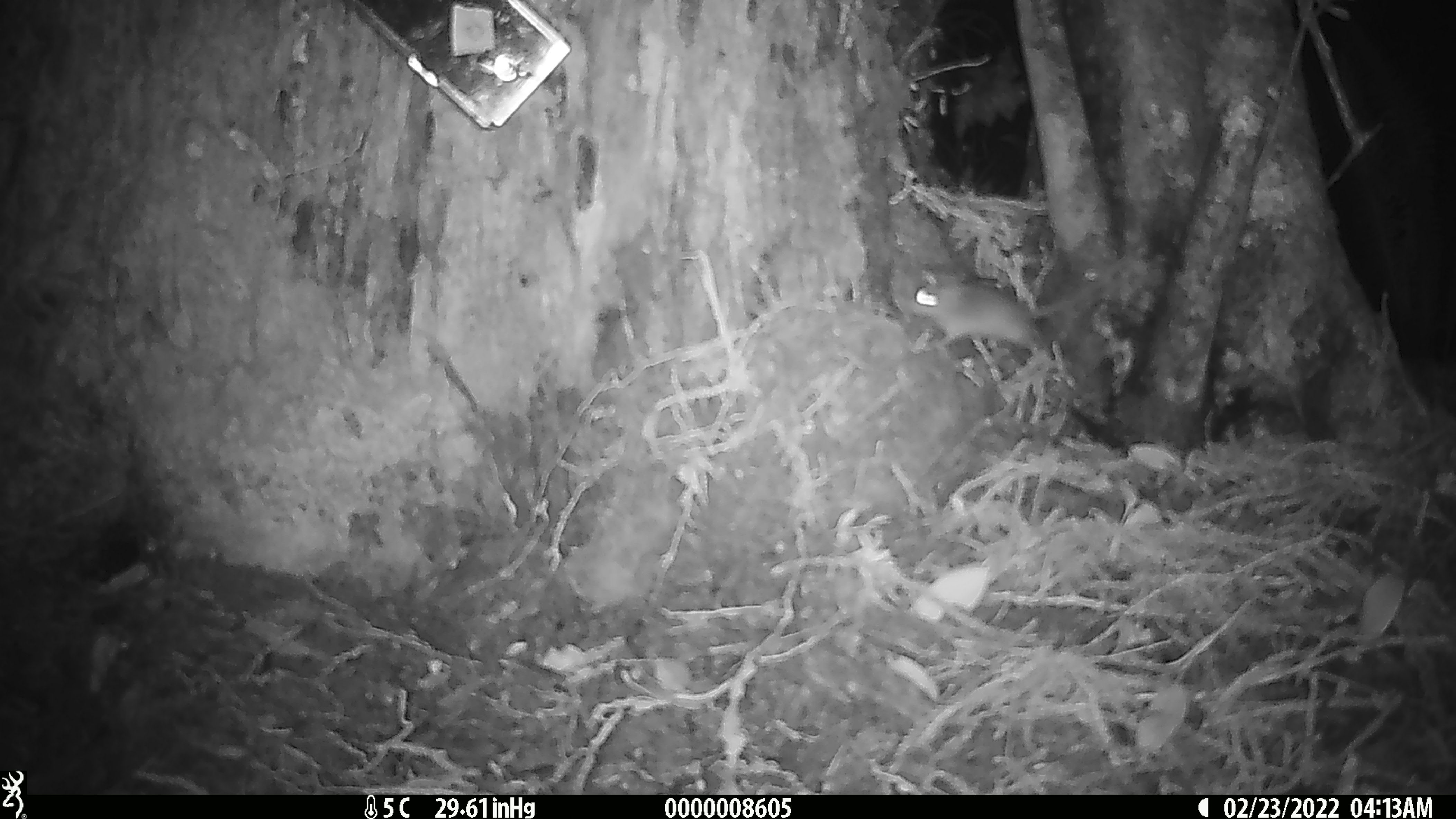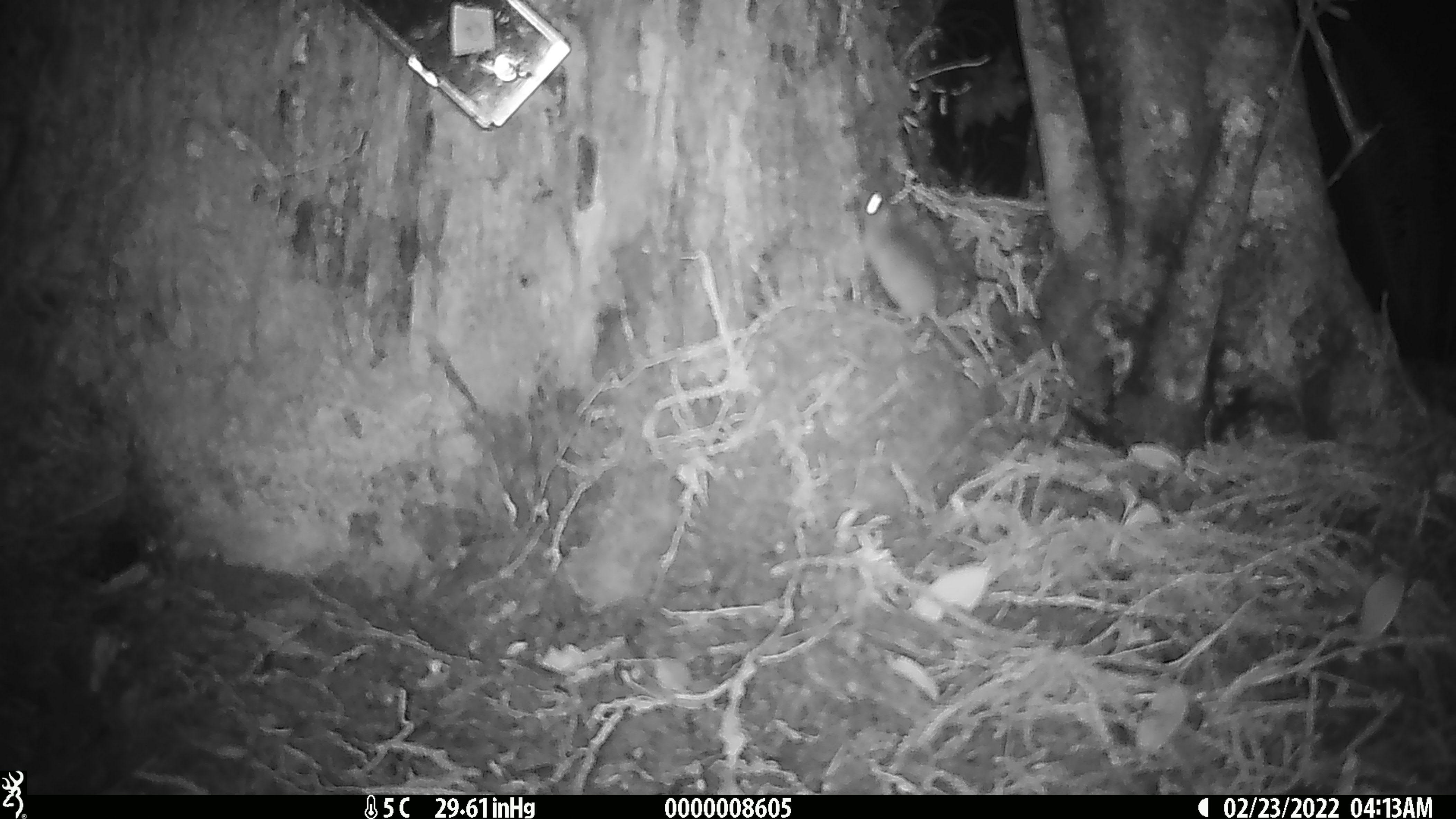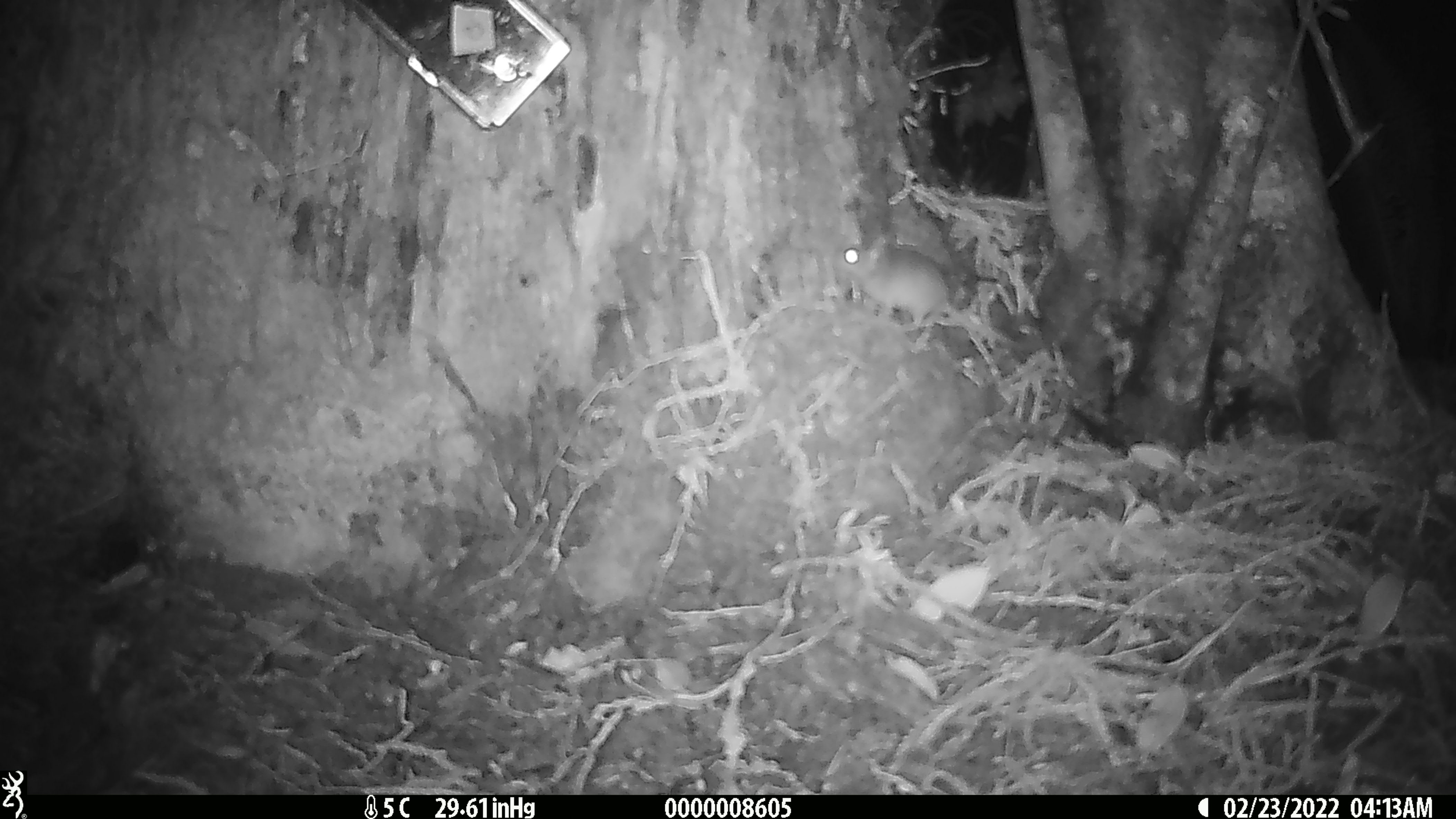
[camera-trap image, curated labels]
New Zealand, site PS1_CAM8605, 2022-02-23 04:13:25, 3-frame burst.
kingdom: Animalia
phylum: Chordata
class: Mammalia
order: Rodentia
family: Muridae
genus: Mus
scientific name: Mus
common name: mouse